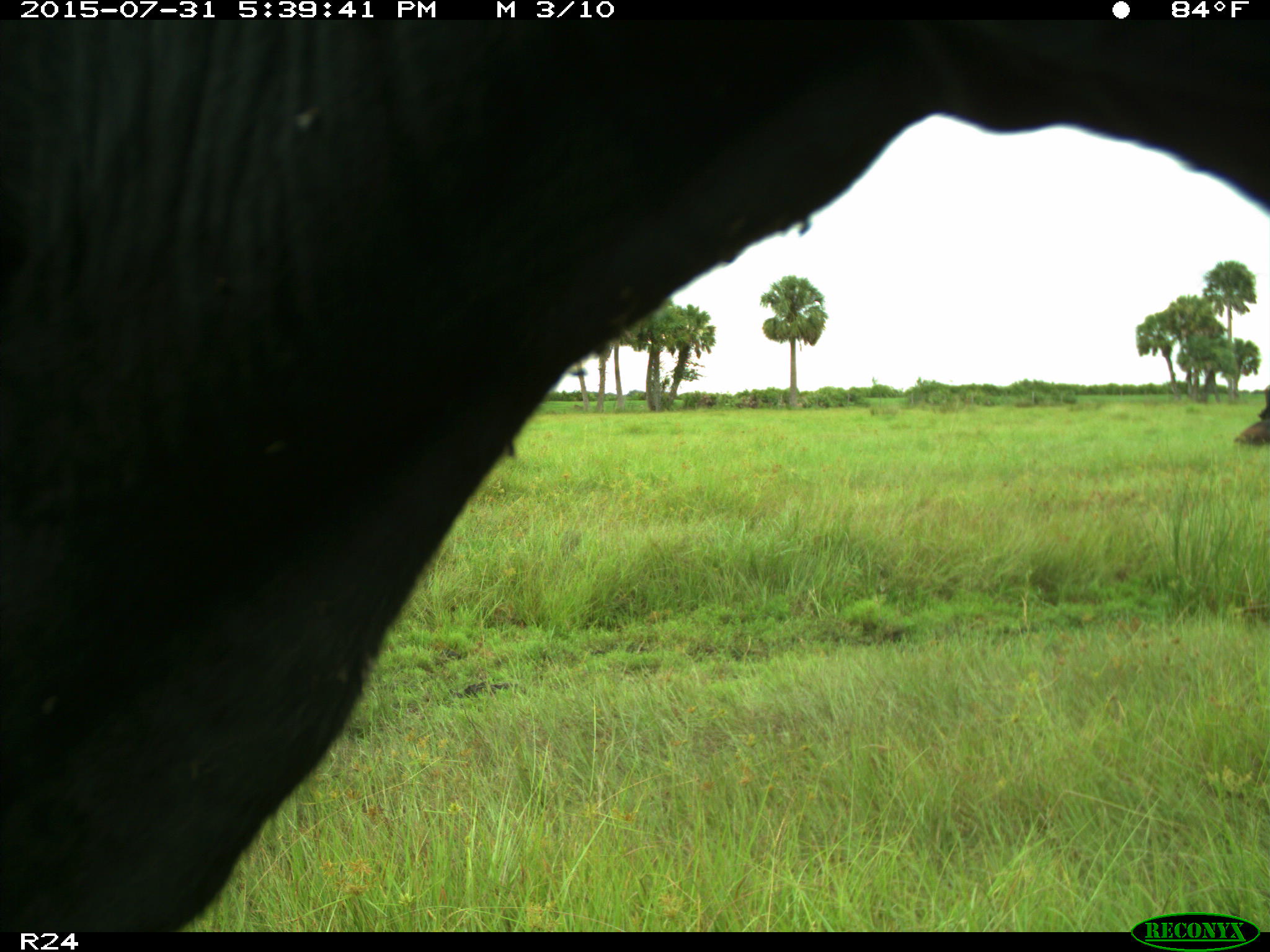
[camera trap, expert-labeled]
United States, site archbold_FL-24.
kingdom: Animalia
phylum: Chordata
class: Mammalia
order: Artiodactyla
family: Bovidae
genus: Bos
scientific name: Bos taurus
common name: domestic cow